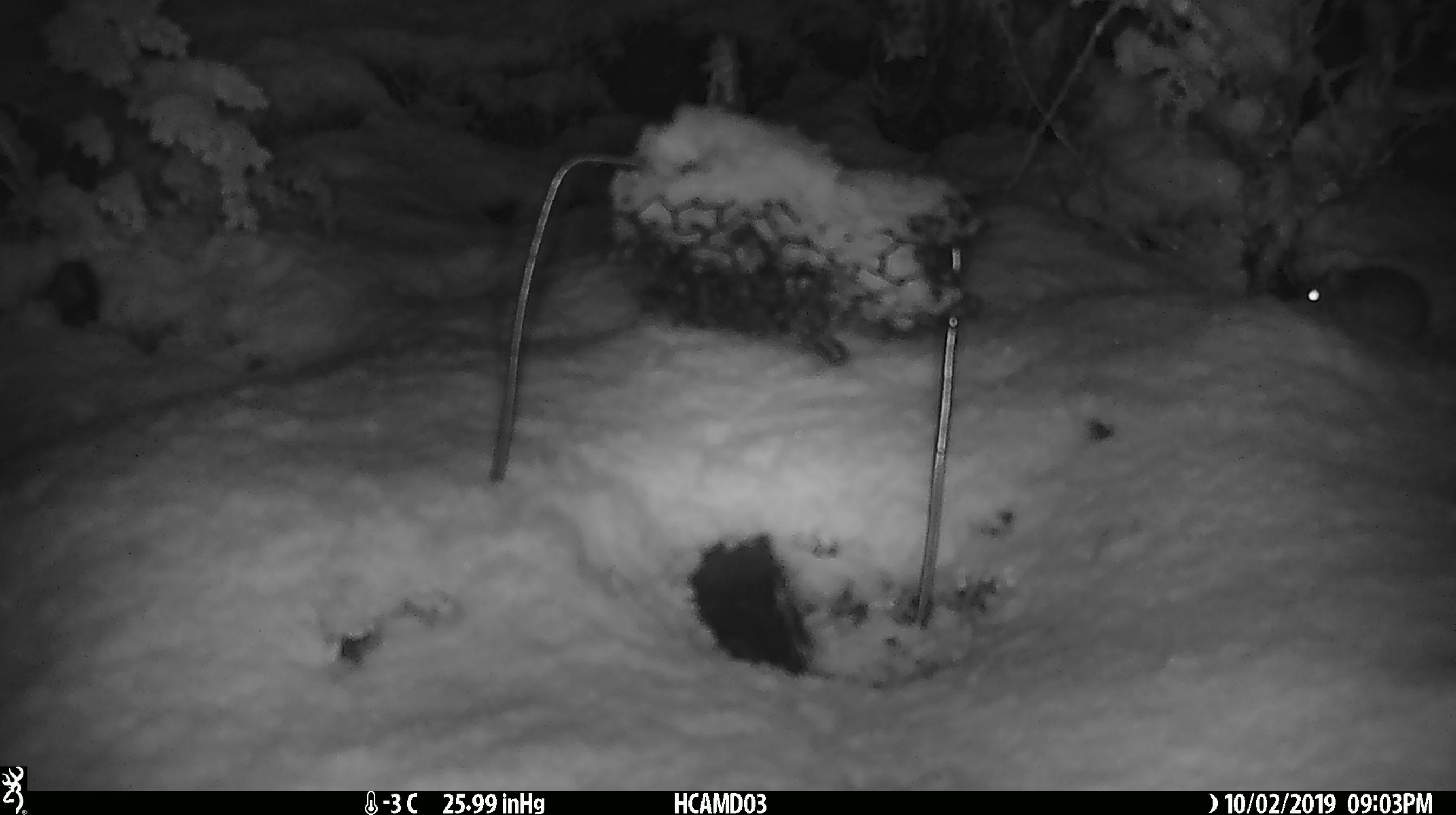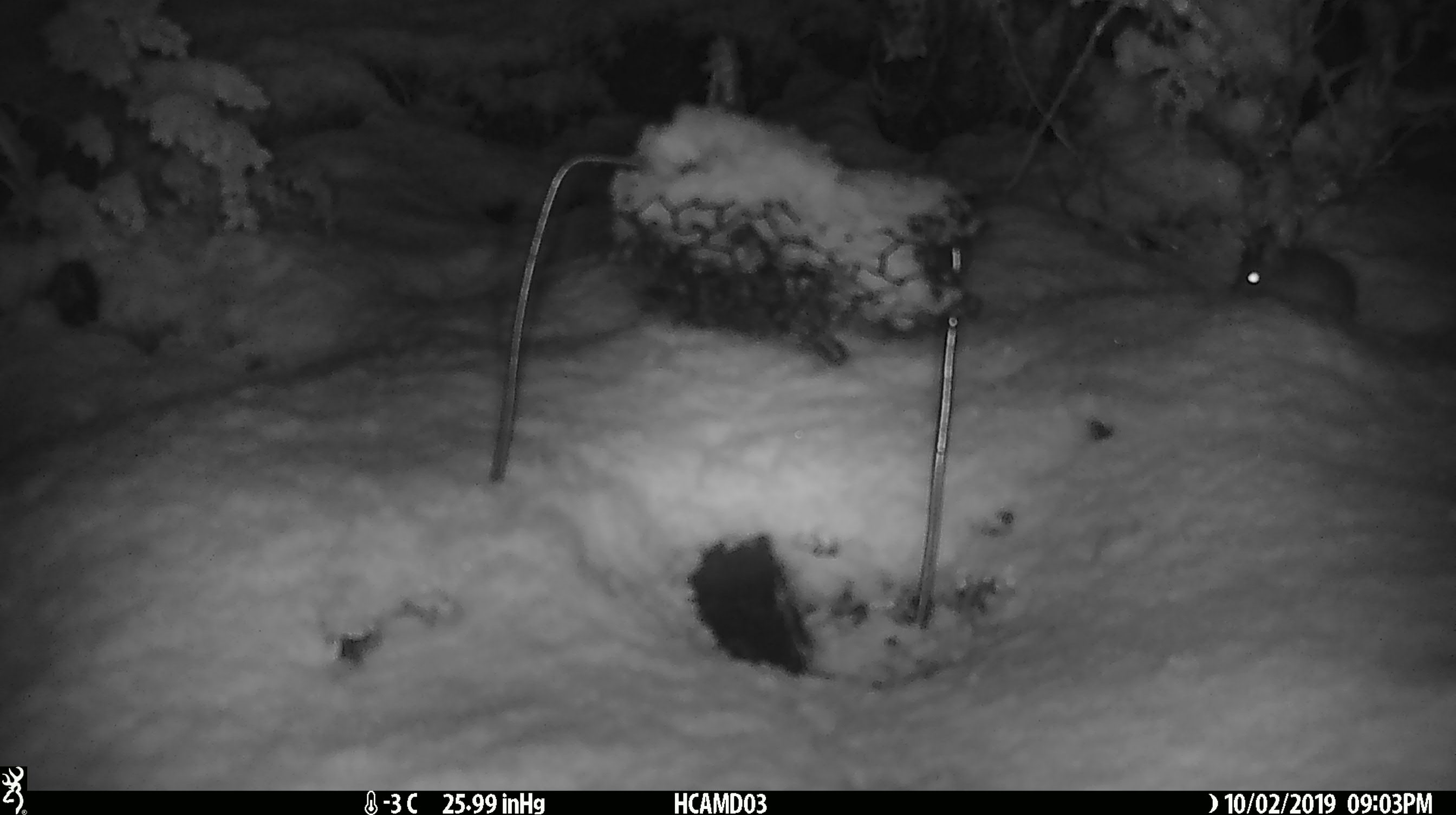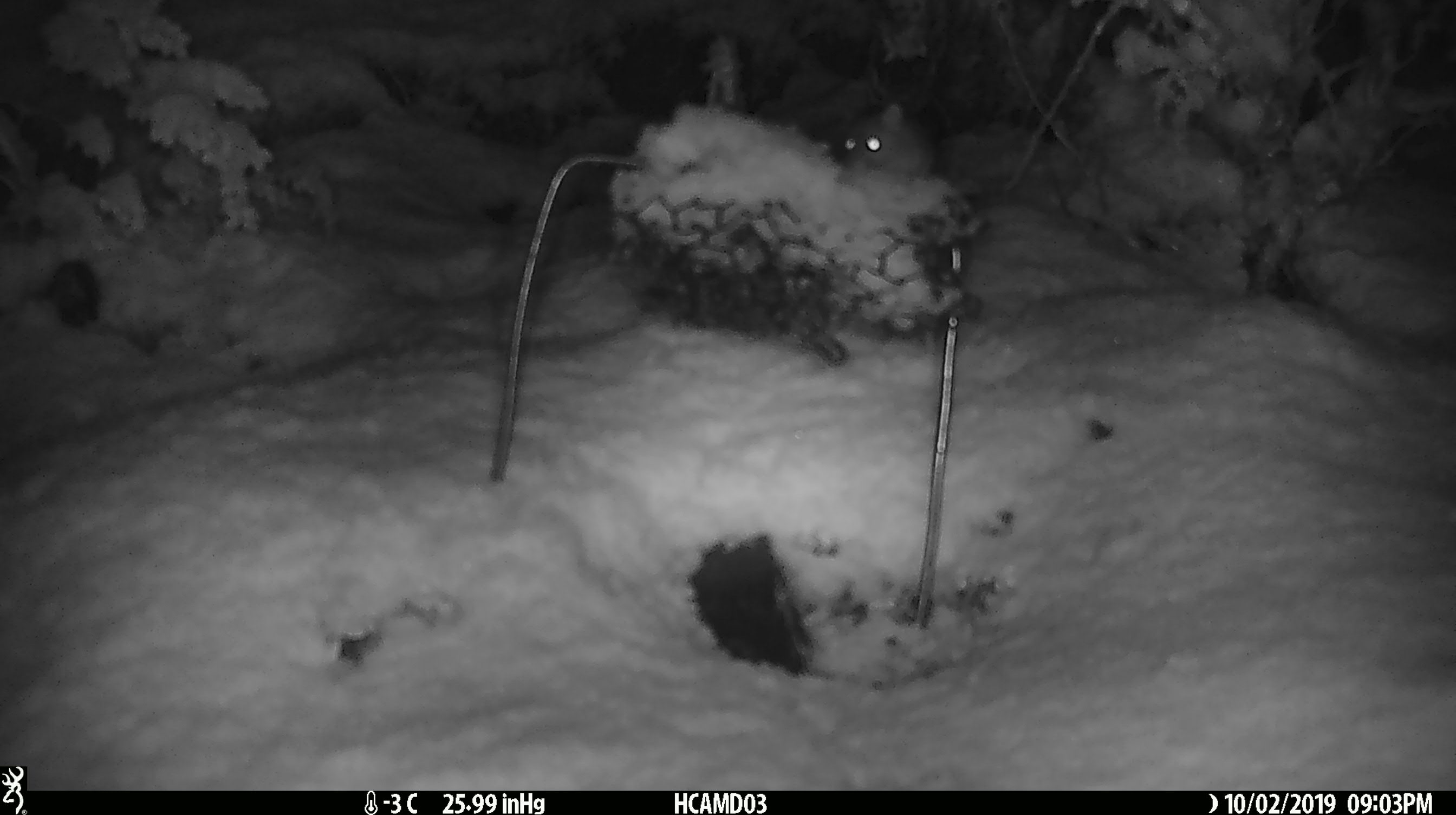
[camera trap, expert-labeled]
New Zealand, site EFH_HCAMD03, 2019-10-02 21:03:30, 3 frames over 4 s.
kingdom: Animalia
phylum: Chordata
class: Mammalia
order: Rodentia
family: Muridae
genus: Mus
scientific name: Mus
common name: mouse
Mouse (Mus).